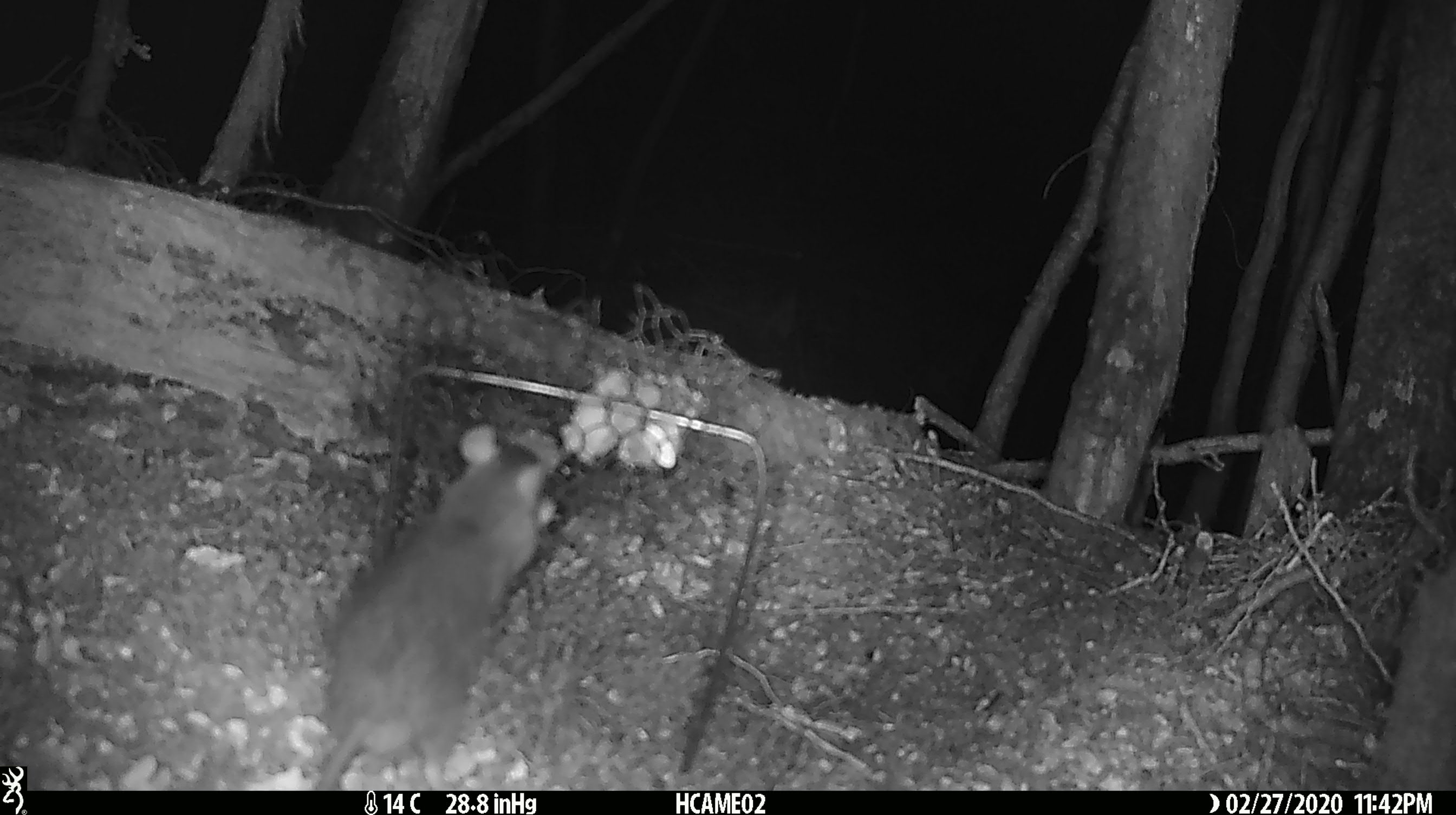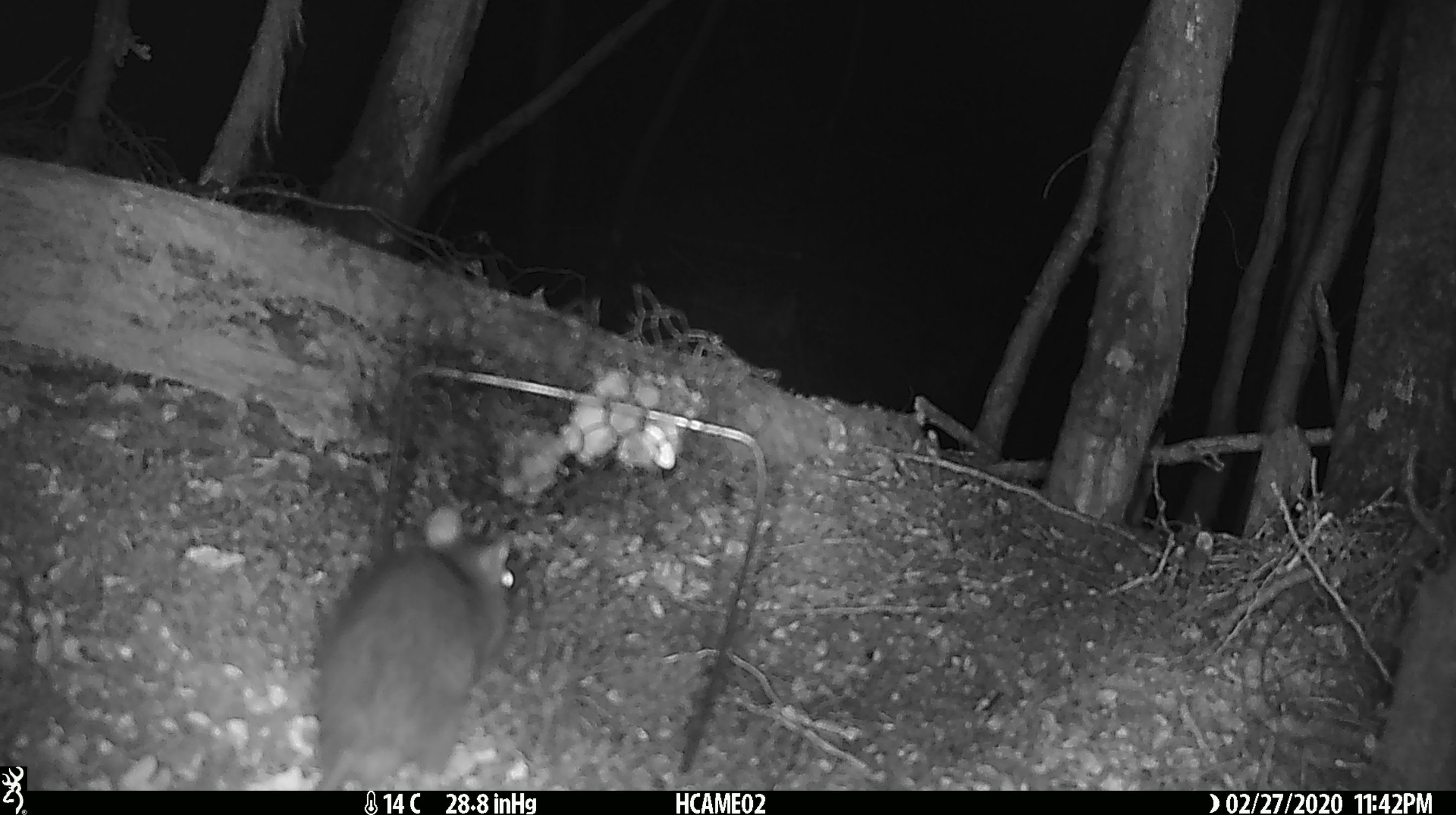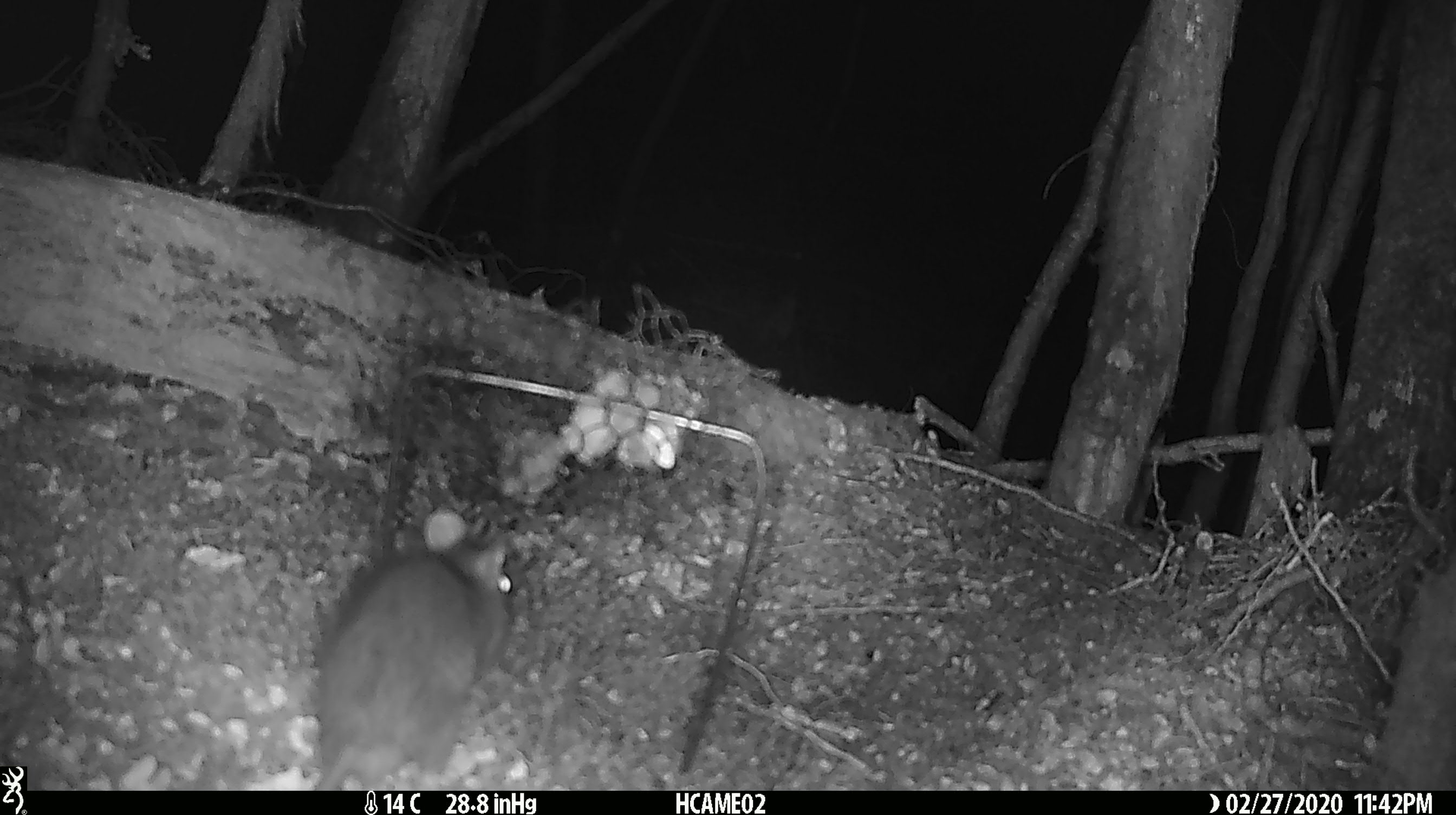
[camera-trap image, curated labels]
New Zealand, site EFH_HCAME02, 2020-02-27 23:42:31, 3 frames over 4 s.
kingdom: Animalia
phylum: Chordata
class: Mammalia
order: Rodentia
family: Muridae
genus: Rattus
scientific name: Rattus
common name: rat